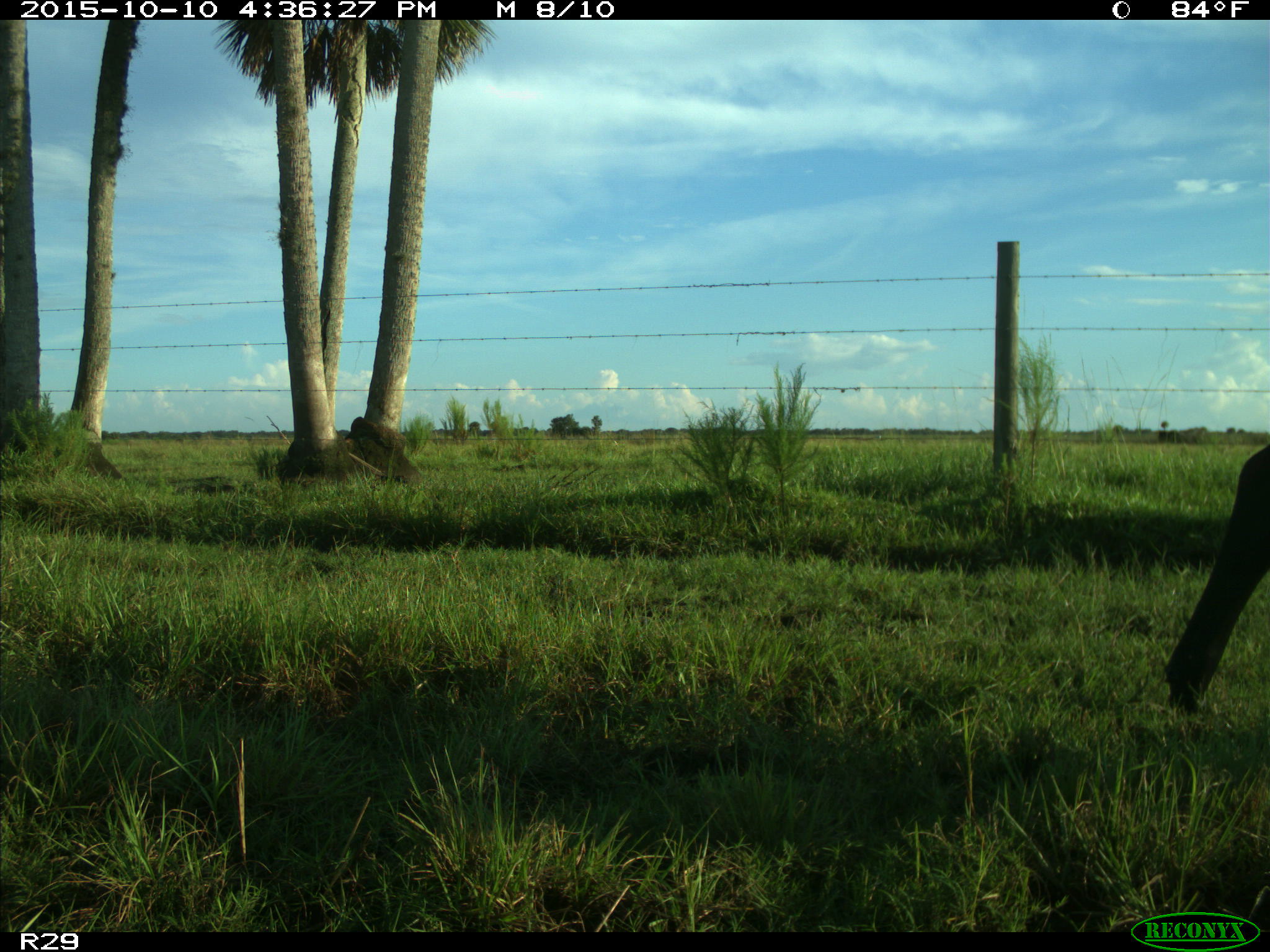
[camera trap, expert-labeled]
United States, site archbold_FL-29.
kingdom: Animalia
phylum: Chordata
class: Mammalia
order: Artiodactyla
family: Bovidae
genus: Bos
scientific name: Bos taurus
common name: domestic cow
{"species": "Bos taurus (domestic cow)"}